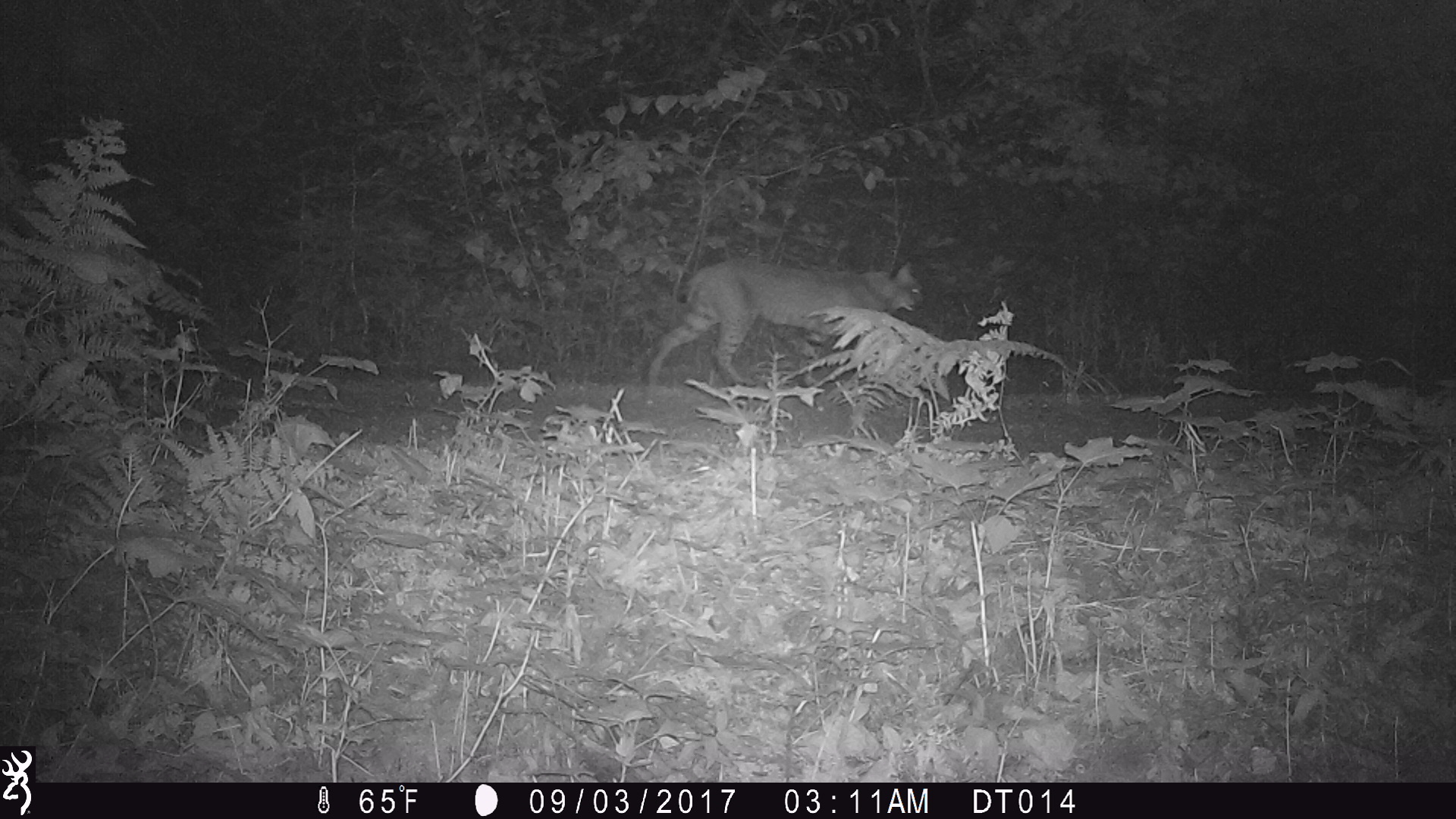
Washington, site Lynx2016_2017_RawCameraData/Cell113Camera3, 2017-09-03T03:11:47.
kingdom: Animalia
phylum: Chordata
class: Mammalia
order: Carnivora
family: Felidae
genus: Lynx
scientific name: Lynx rufus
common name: bobcat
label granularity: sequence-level